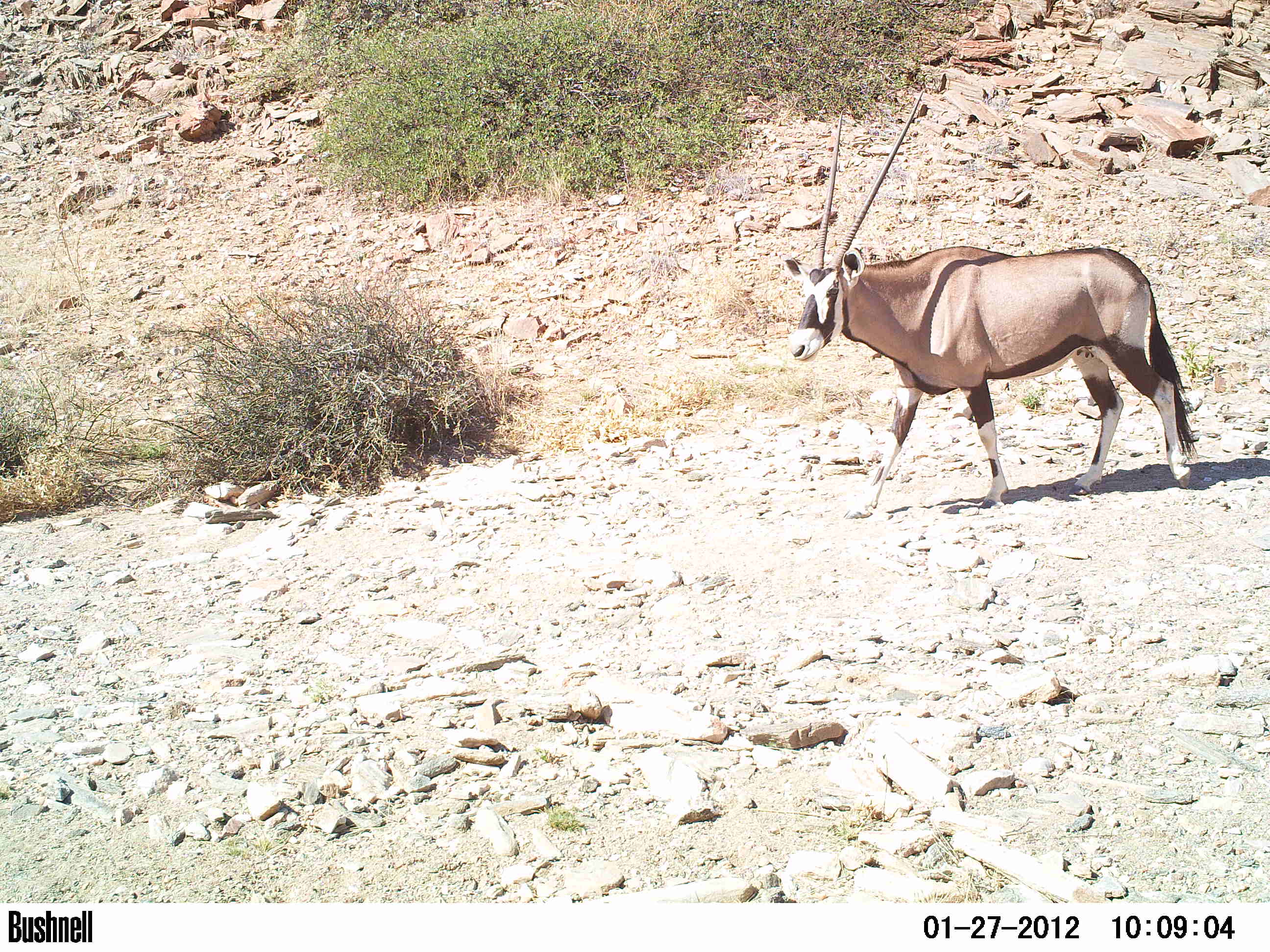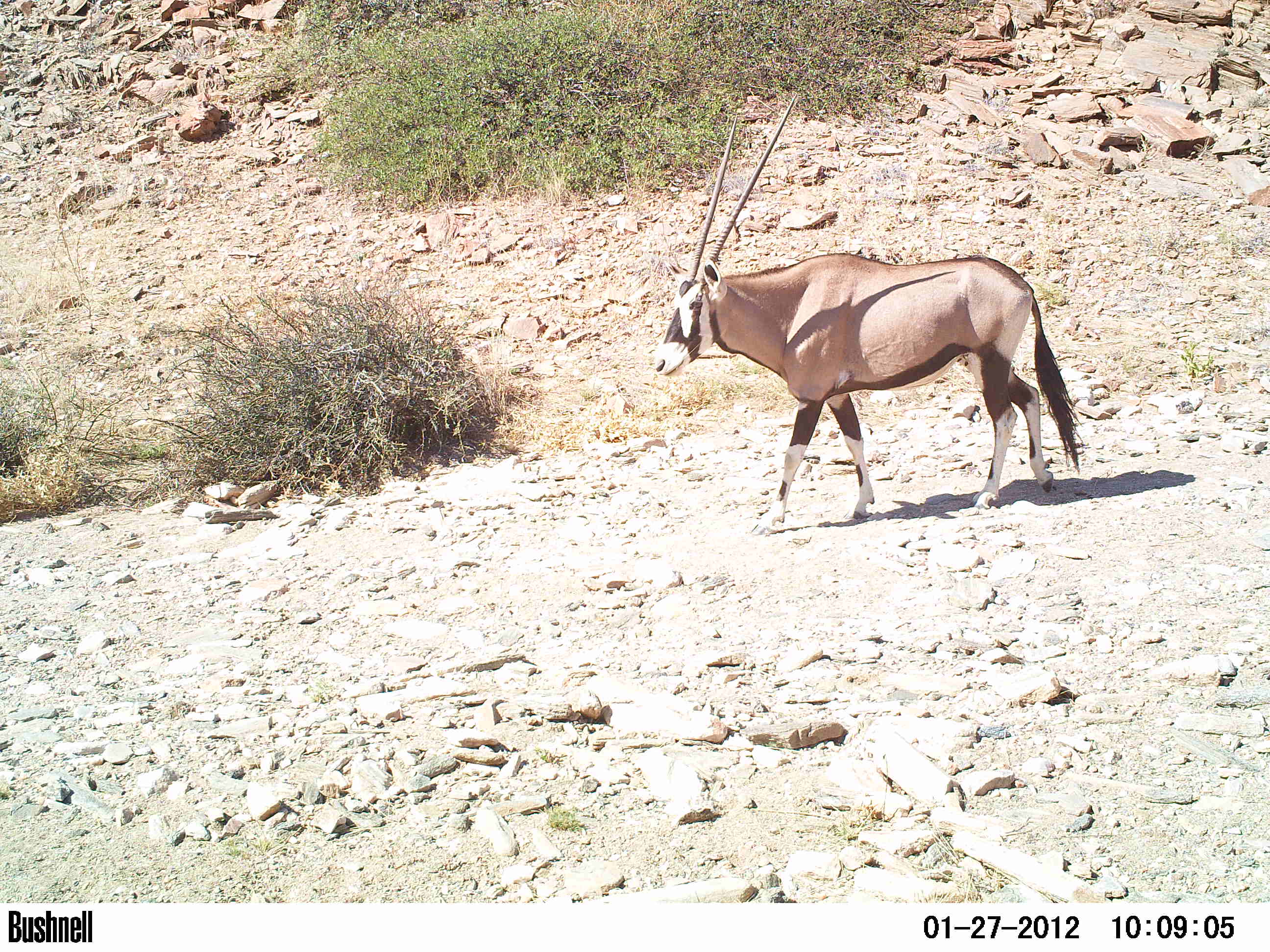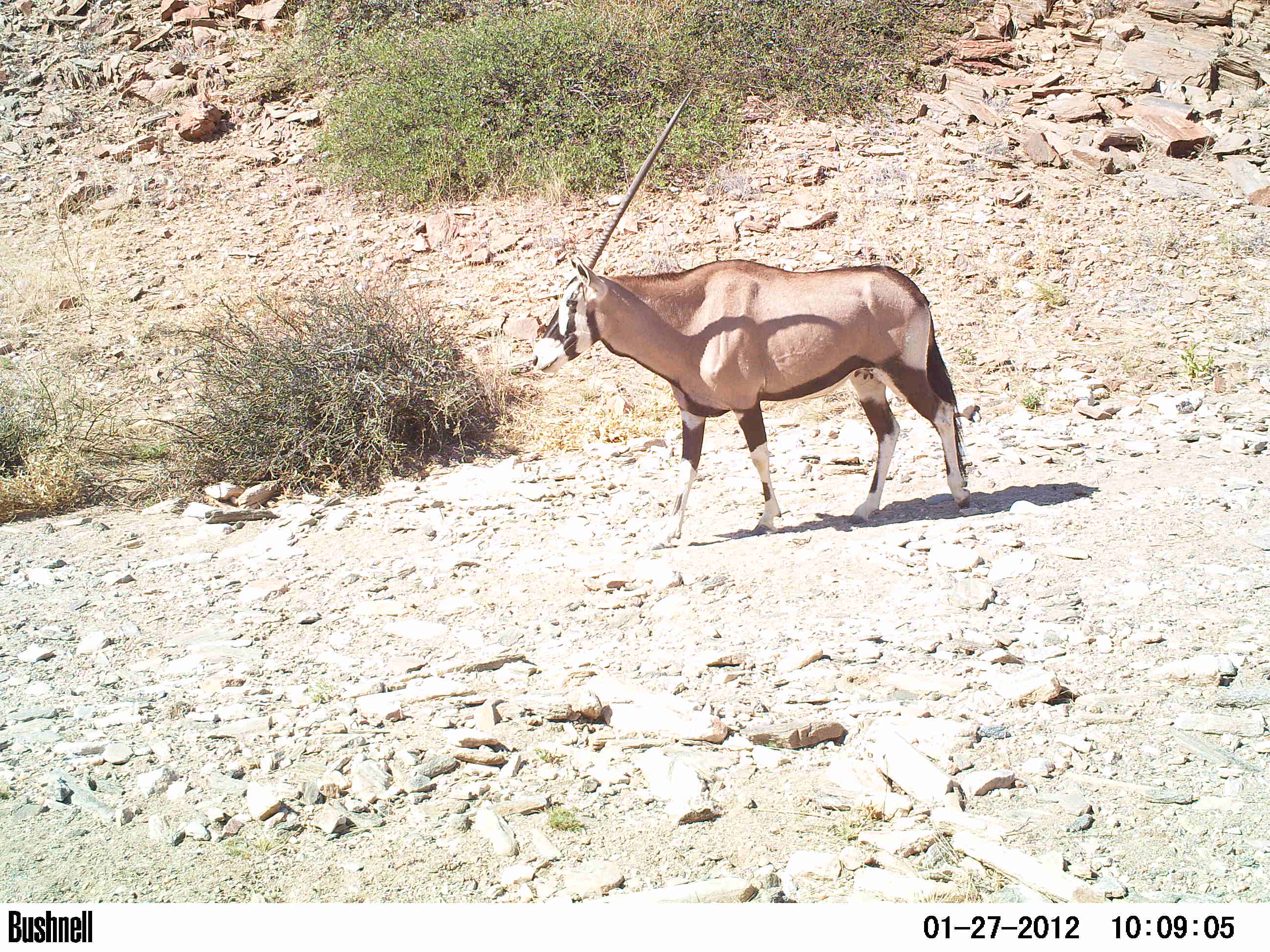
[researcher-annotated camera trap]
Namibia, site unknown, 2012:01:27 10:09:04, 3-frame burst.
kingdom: Animalia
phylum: Chordata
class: Mammalia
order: Artiodactyla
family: Bovidae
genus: Oryx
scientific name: Oryx gazella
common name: gemsbok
Oryx gazella (gemsbok).